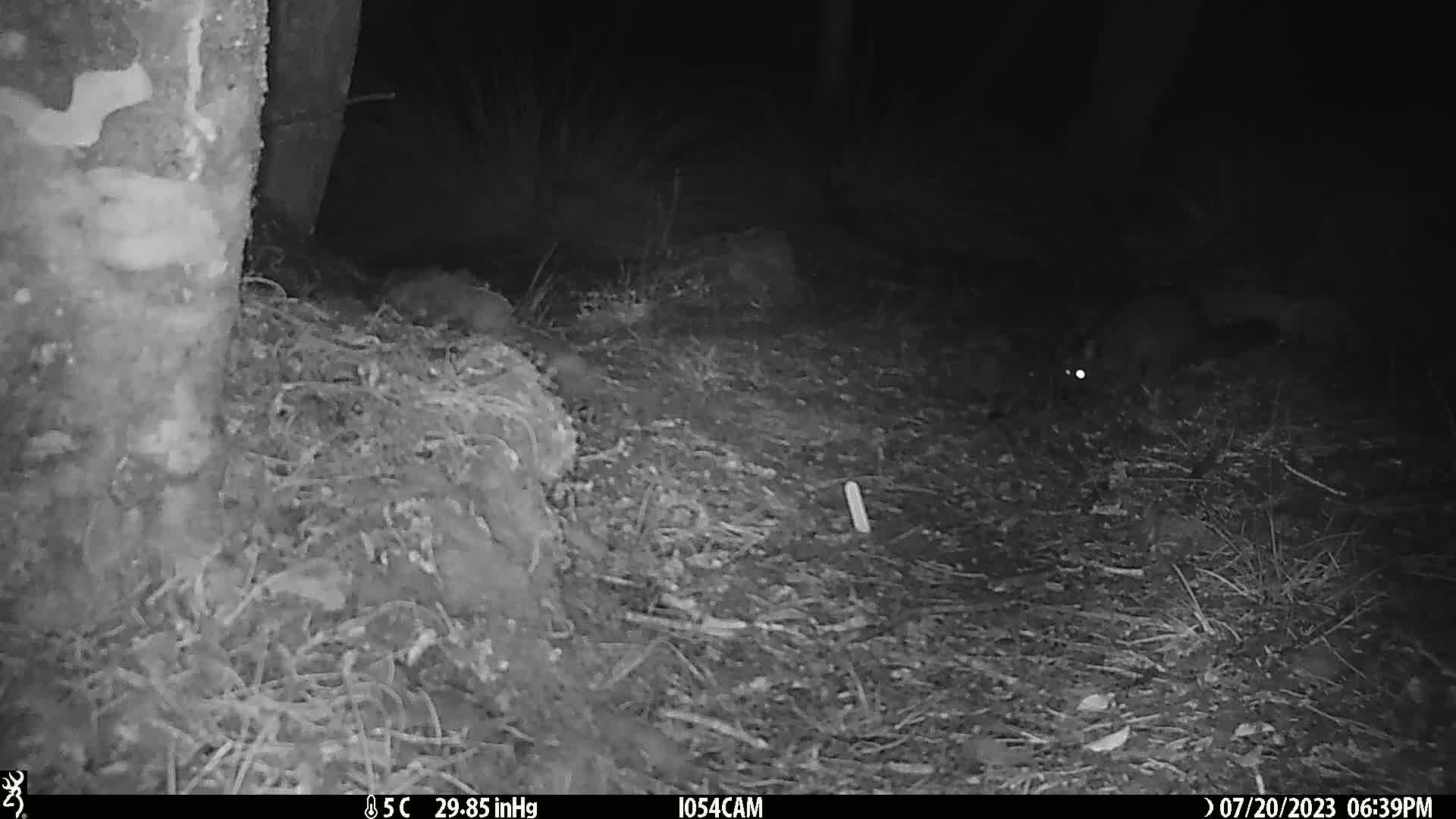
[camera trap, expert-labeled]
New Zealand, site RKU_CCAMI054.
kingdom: Animalia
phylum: Chordata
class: Mammalia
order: Diprotodontia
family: Phalangeridae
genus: Trichosurus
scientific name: Trichosurus vulpecula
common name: common brushtail possum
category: possum